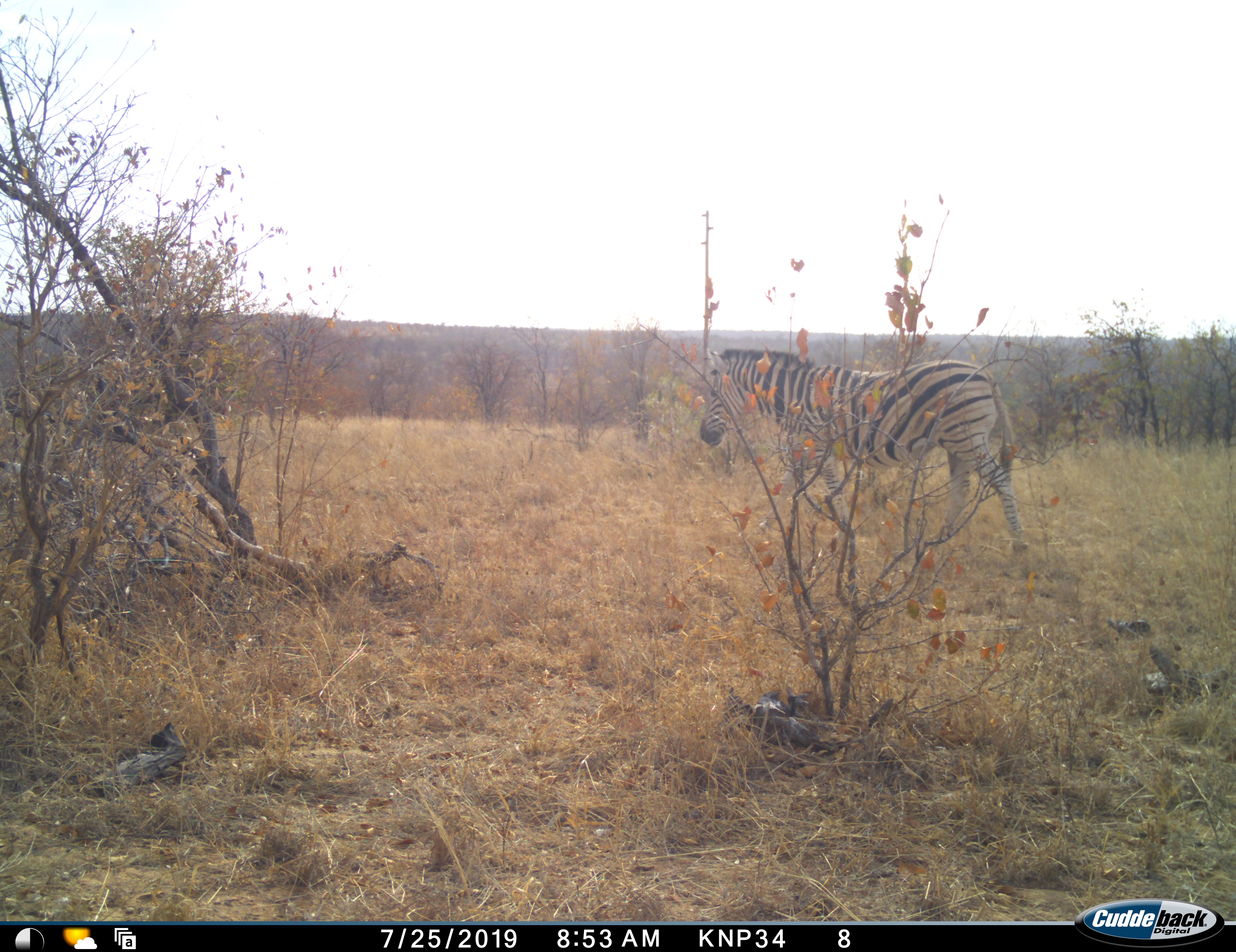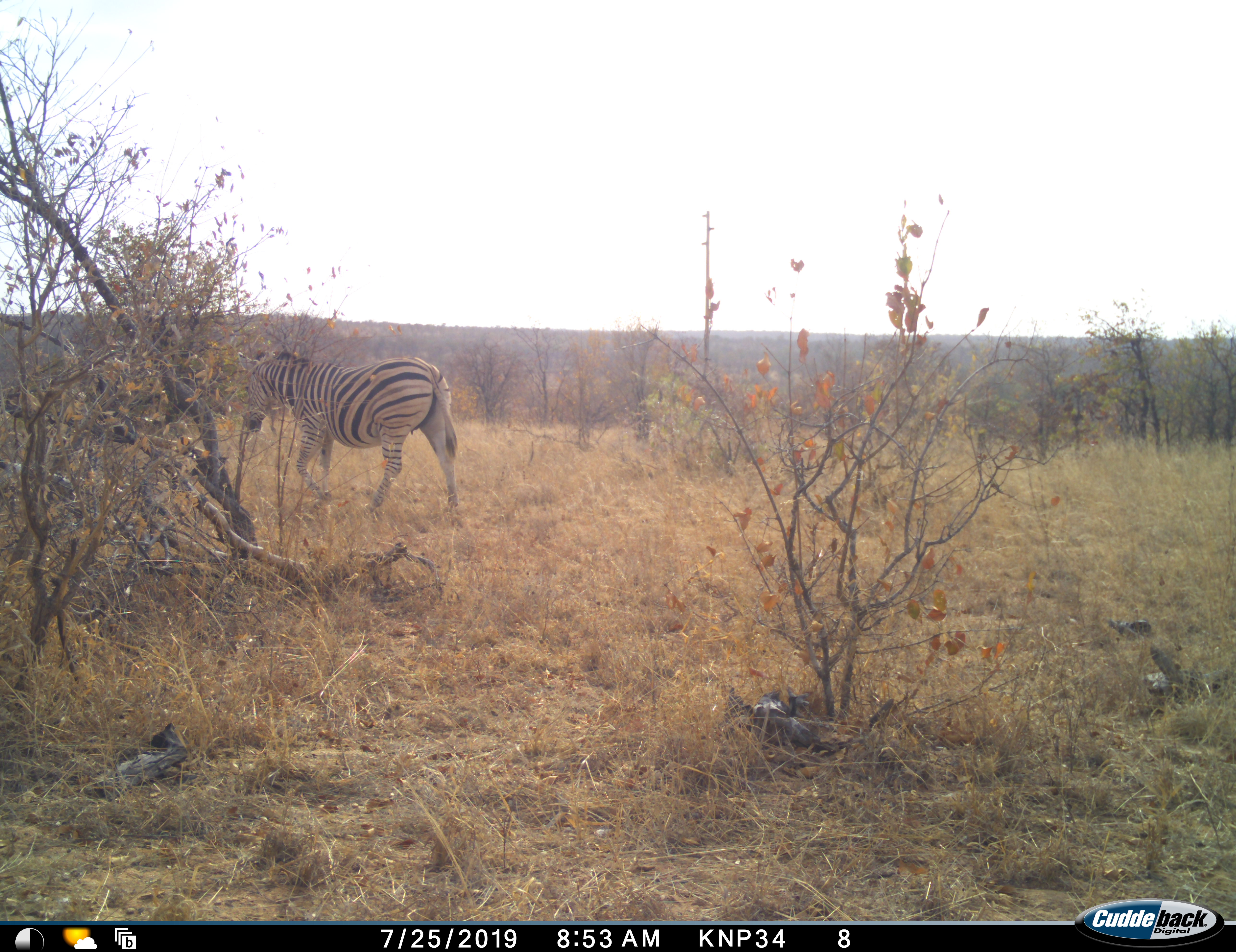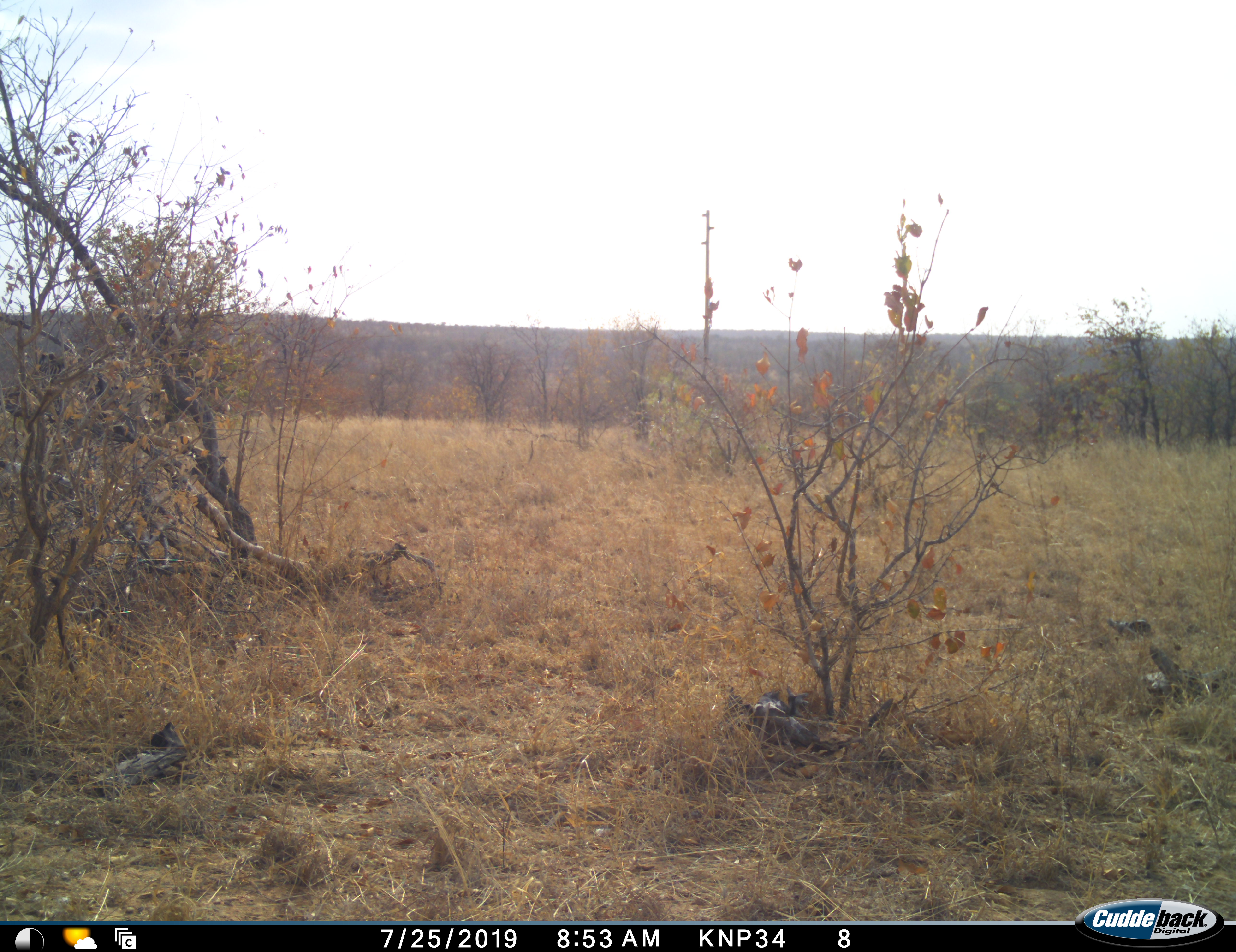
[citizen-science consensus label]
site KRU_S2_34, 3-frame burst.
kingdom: Animalia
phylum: Chordata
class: Mammalia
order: Perissodactyla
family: Equidae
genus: Equus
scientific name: Equus quagga burchellii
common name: burchell's zebra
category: zebraburchells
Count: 1.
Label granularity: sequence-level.